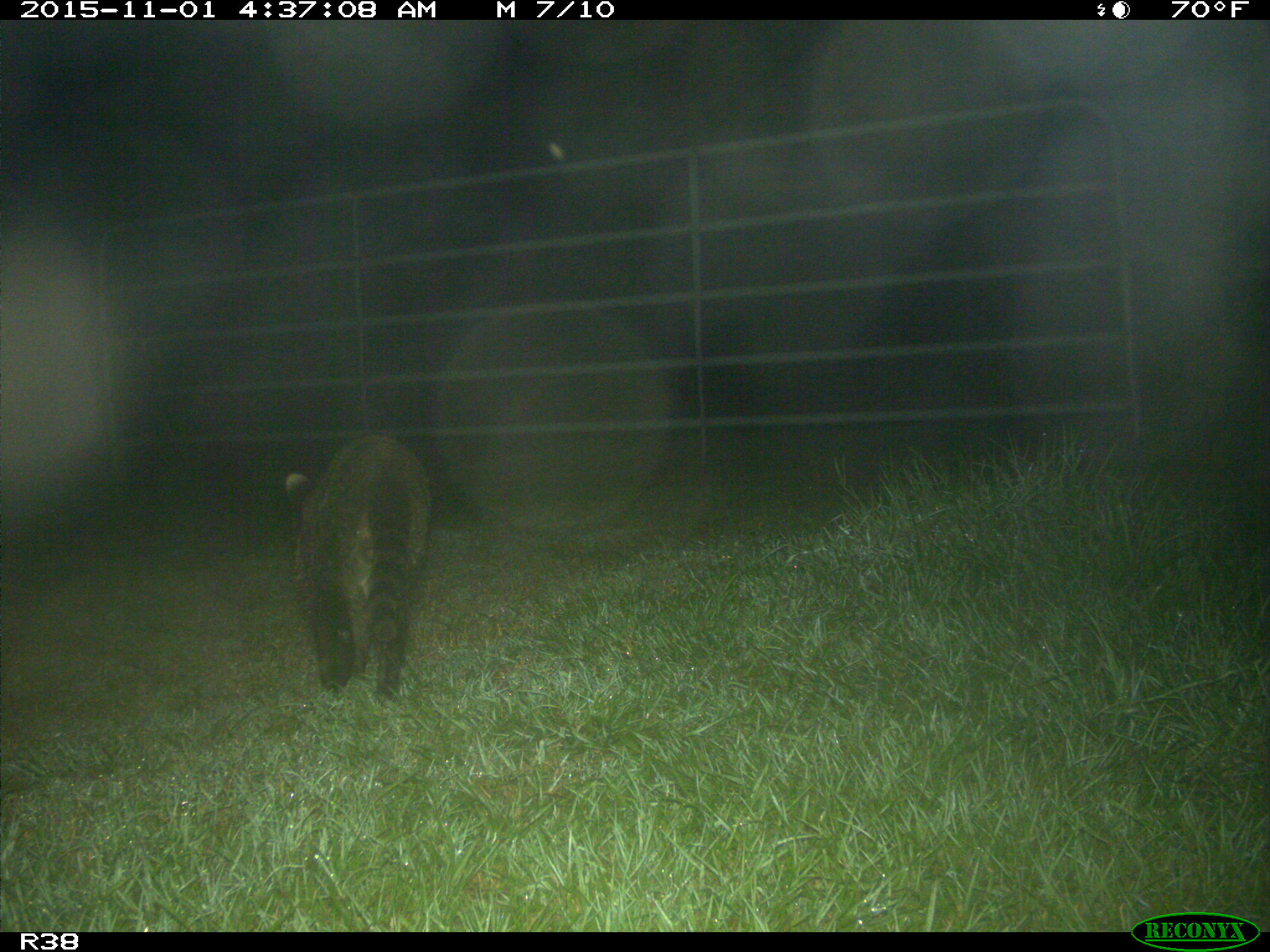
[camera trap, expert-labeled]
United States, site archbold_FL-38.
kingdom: Animalia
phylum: Chordata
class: Mammalia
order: Carnivora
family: Procyonidae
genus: Procyon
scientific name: Procyon lotor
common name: common raccoon